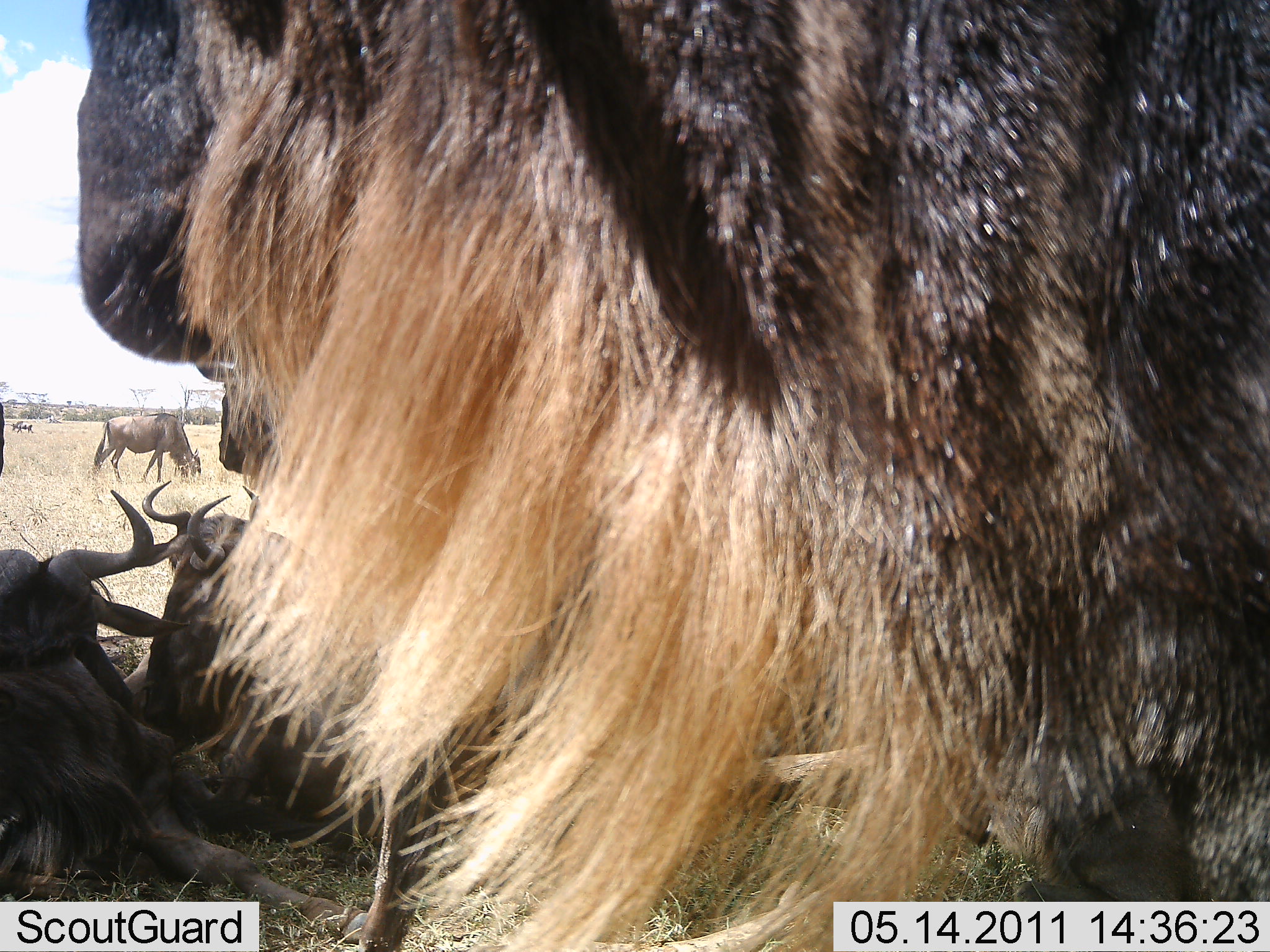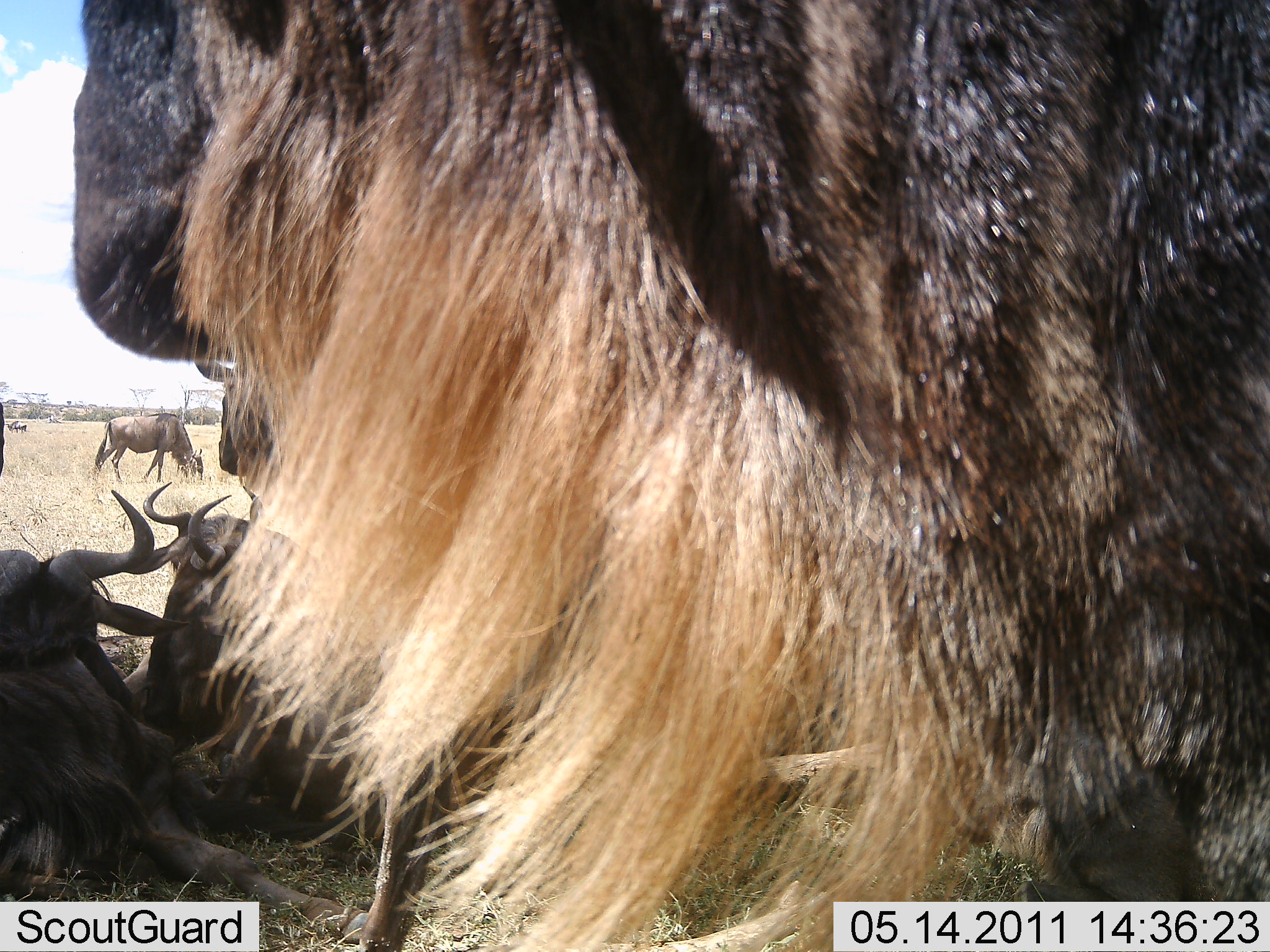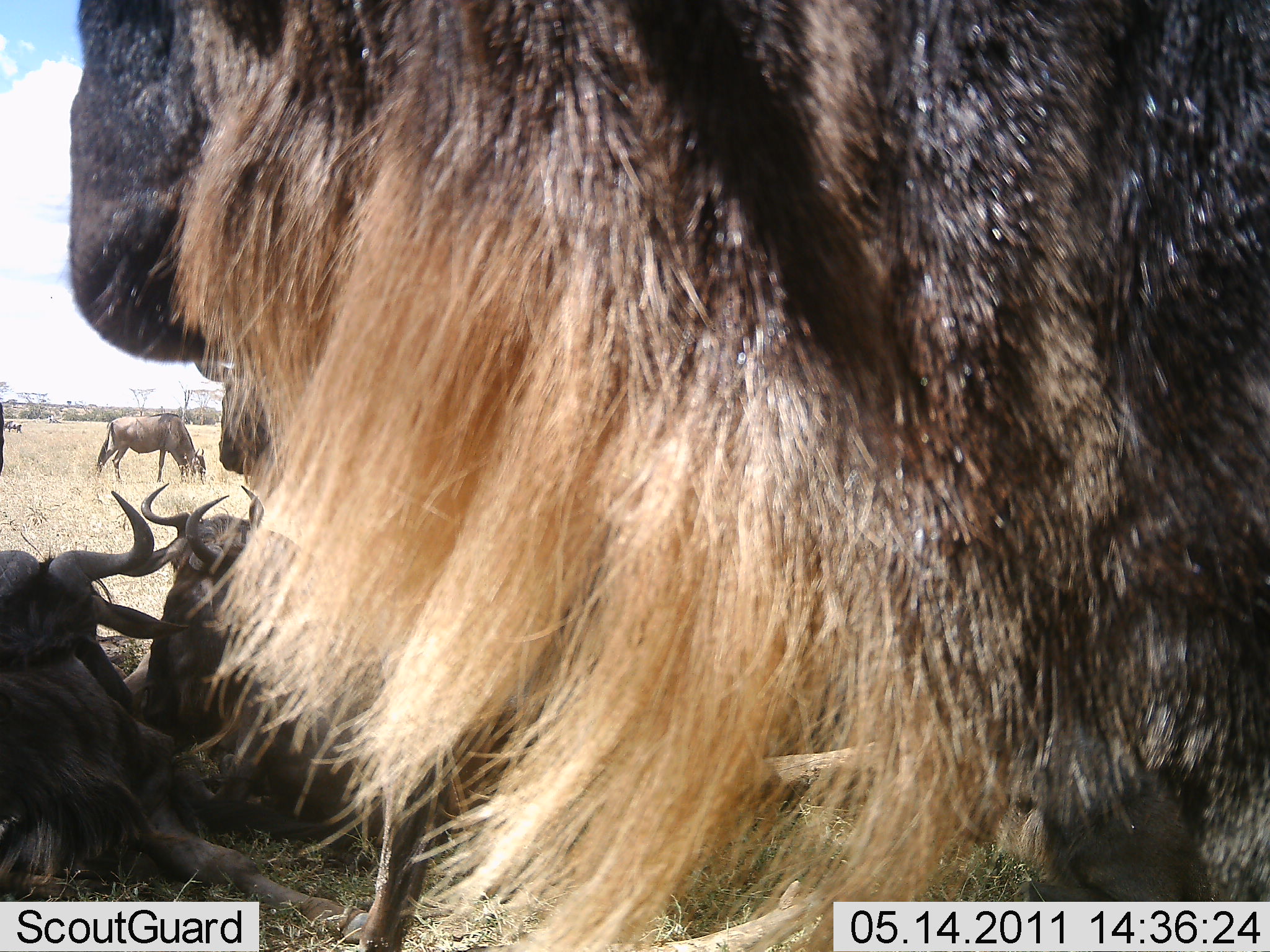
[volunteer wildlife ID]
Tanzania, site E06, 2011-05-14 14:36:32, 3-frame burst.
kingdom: Animalia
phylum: Chordata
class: Mammalia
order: Artiodactyla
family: Bovidae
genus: Connochaetes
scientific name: Connochaetes taurinus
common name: blue wildebeest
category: wildebeest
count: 5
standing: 58%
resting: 100%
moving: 8%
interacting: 0%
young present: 0%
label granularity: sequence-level